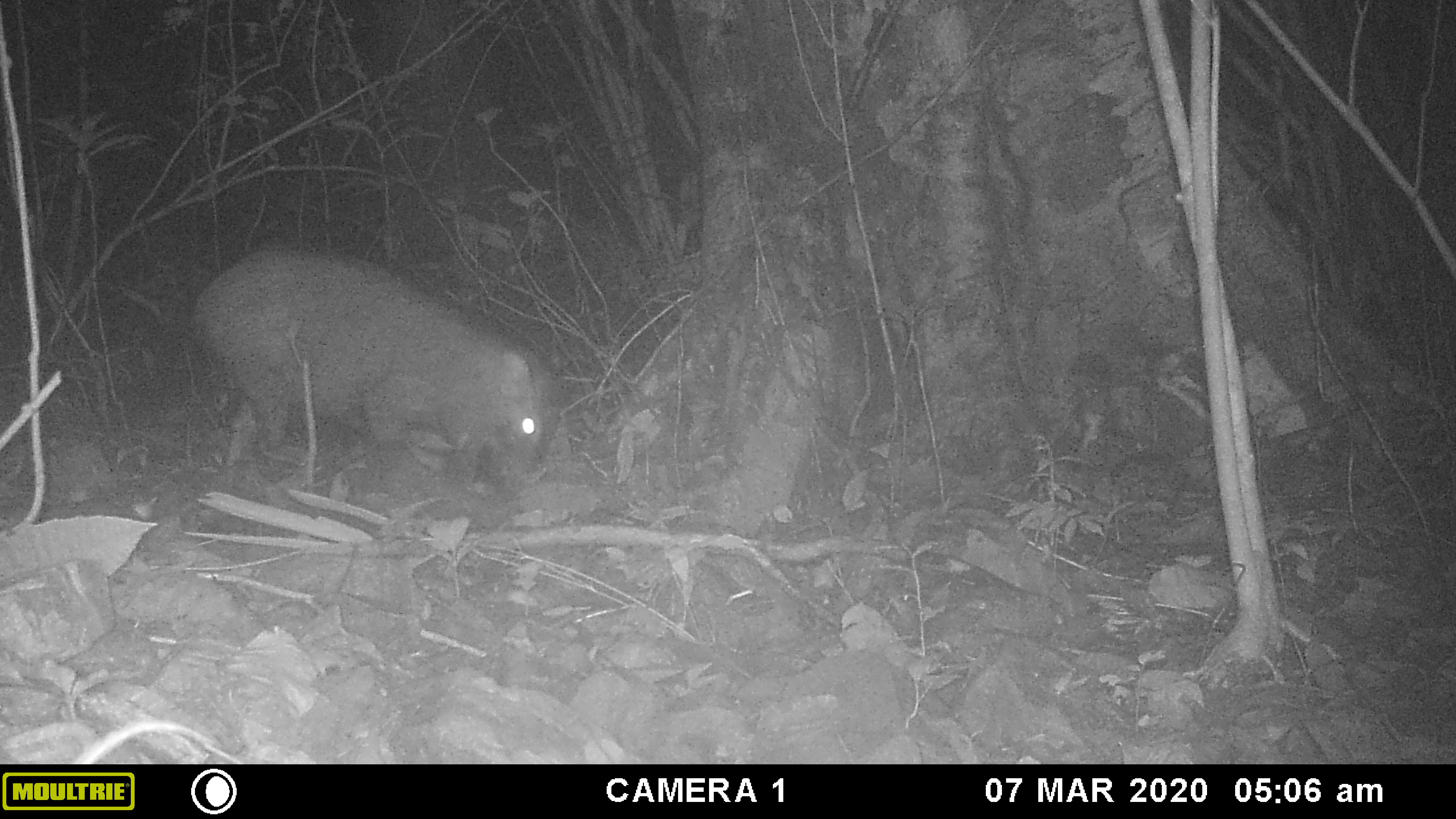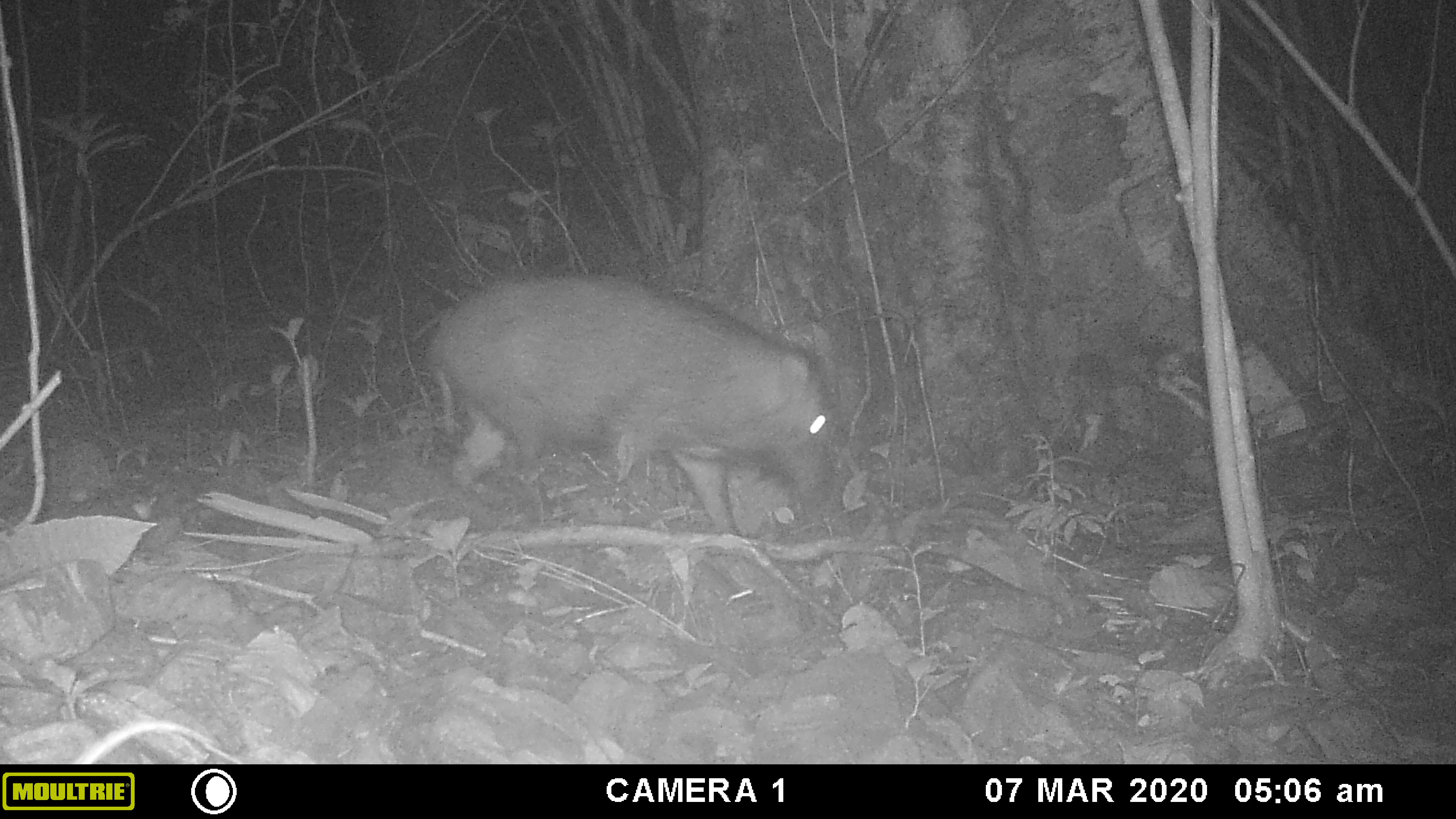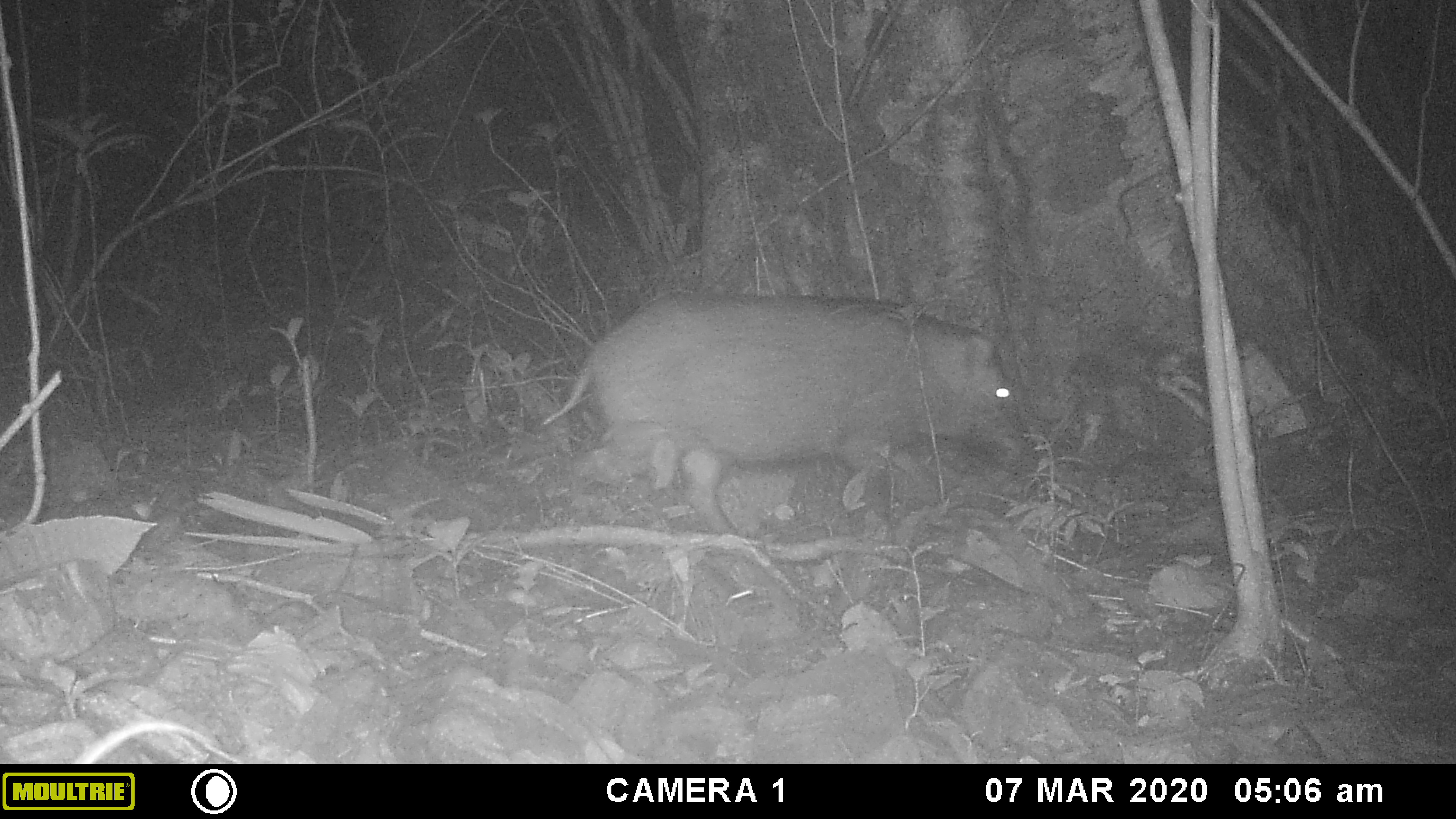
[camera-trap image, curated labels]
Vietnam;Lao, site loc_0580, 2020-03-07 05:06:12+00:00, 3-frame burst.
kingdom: Animalia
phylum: Chordata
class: Mammalia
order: Artiodactyla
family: Suidae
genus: Sus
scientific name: Sus scrofa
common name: eurasian wild pig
Eurasian wild pig (Sus scrofa). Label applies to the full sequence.